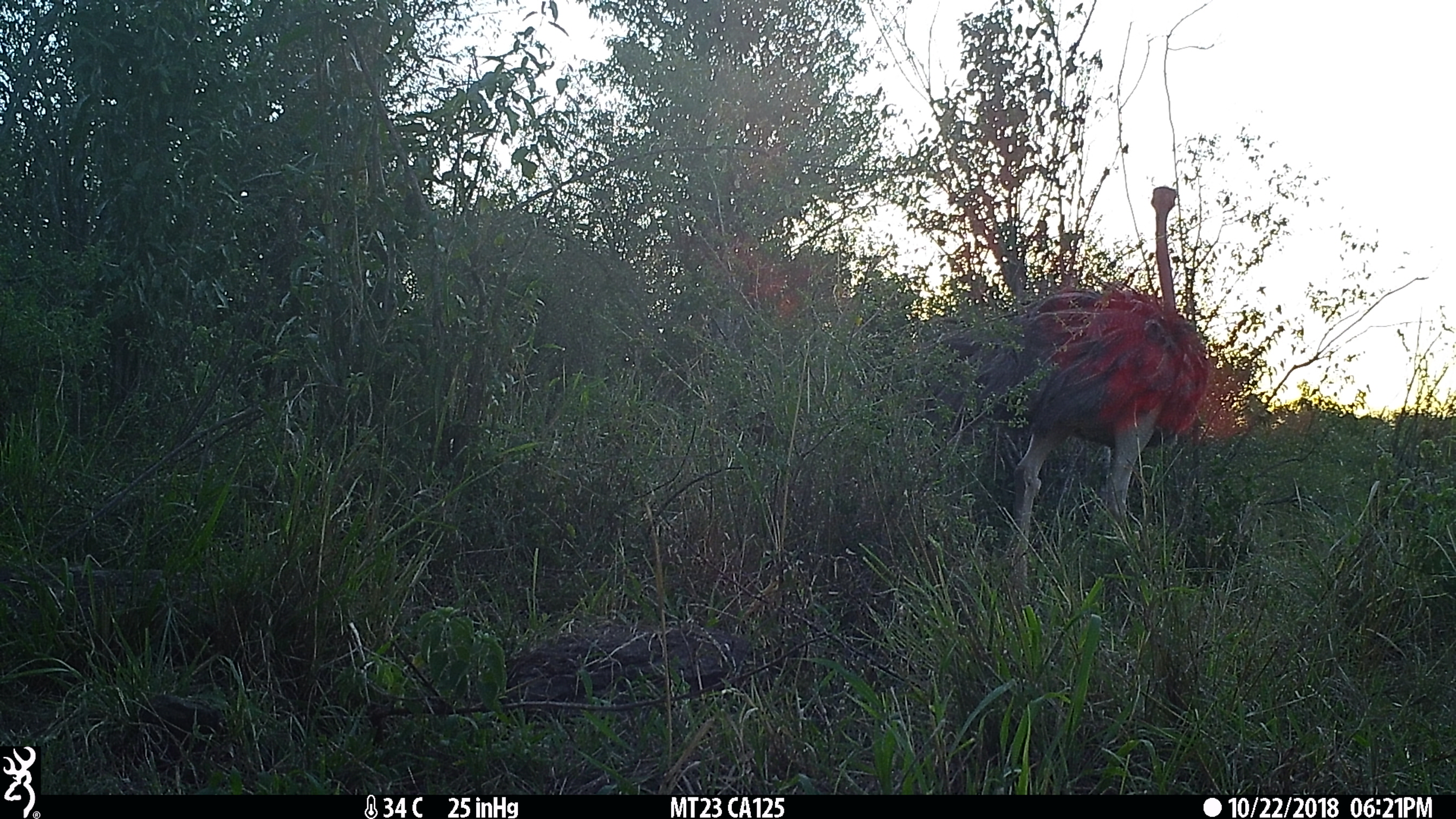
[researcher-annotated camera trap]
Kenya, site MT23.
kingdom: Animalia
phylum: Chordata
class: Aves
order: Struthioniformes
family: Struthionidae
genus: Struthio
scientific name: Struthio camelus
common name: ostrich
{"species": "ostrich (Struthio camelus)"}